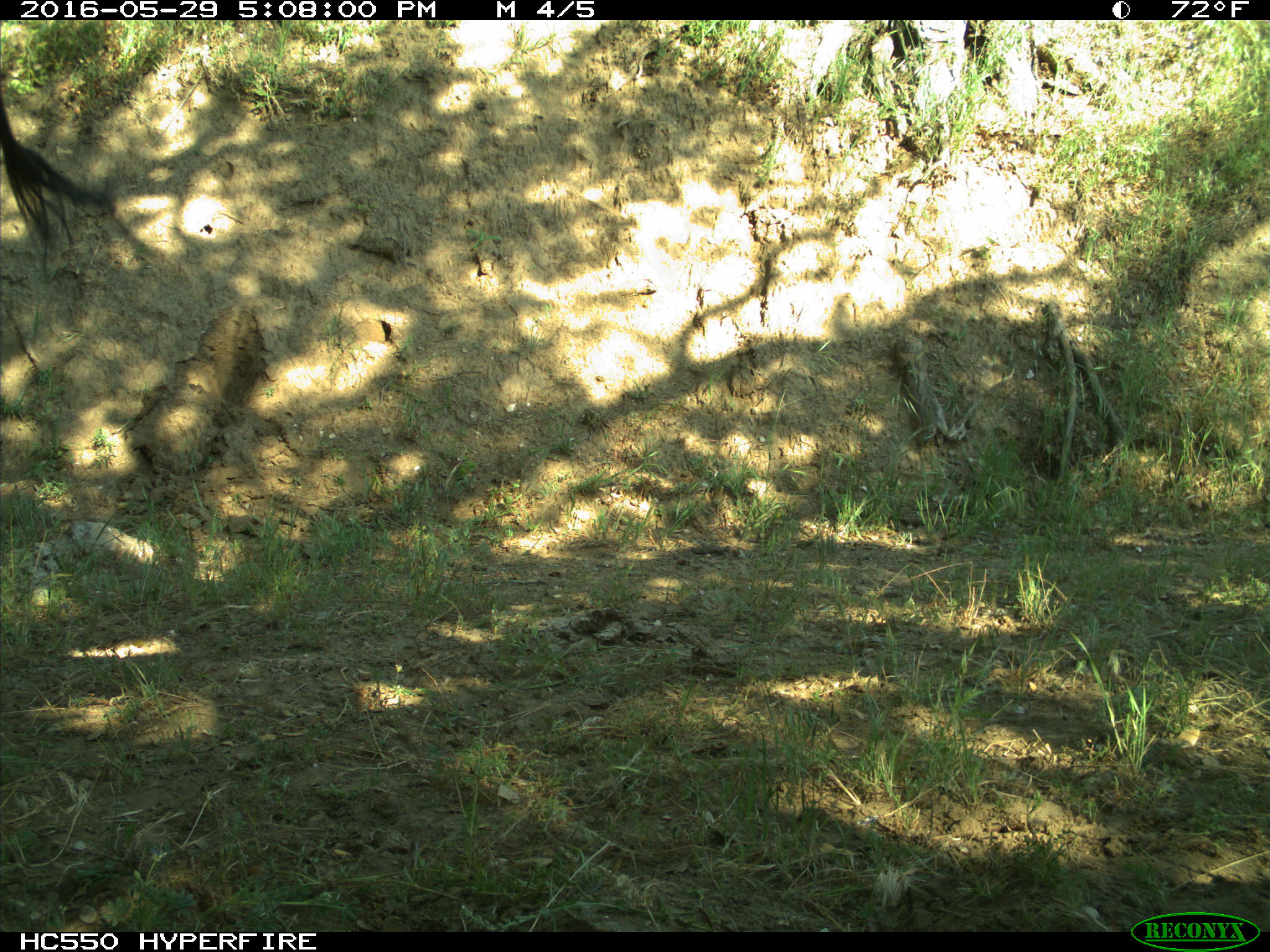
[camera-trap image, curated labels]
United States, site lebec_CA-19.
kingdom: Animalia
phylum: Chordata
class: Mammalia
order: Artiodactyla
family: Bovidae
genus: Bos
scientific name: Bos taurus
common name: domestic cow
Bos taurus (domestic cow).